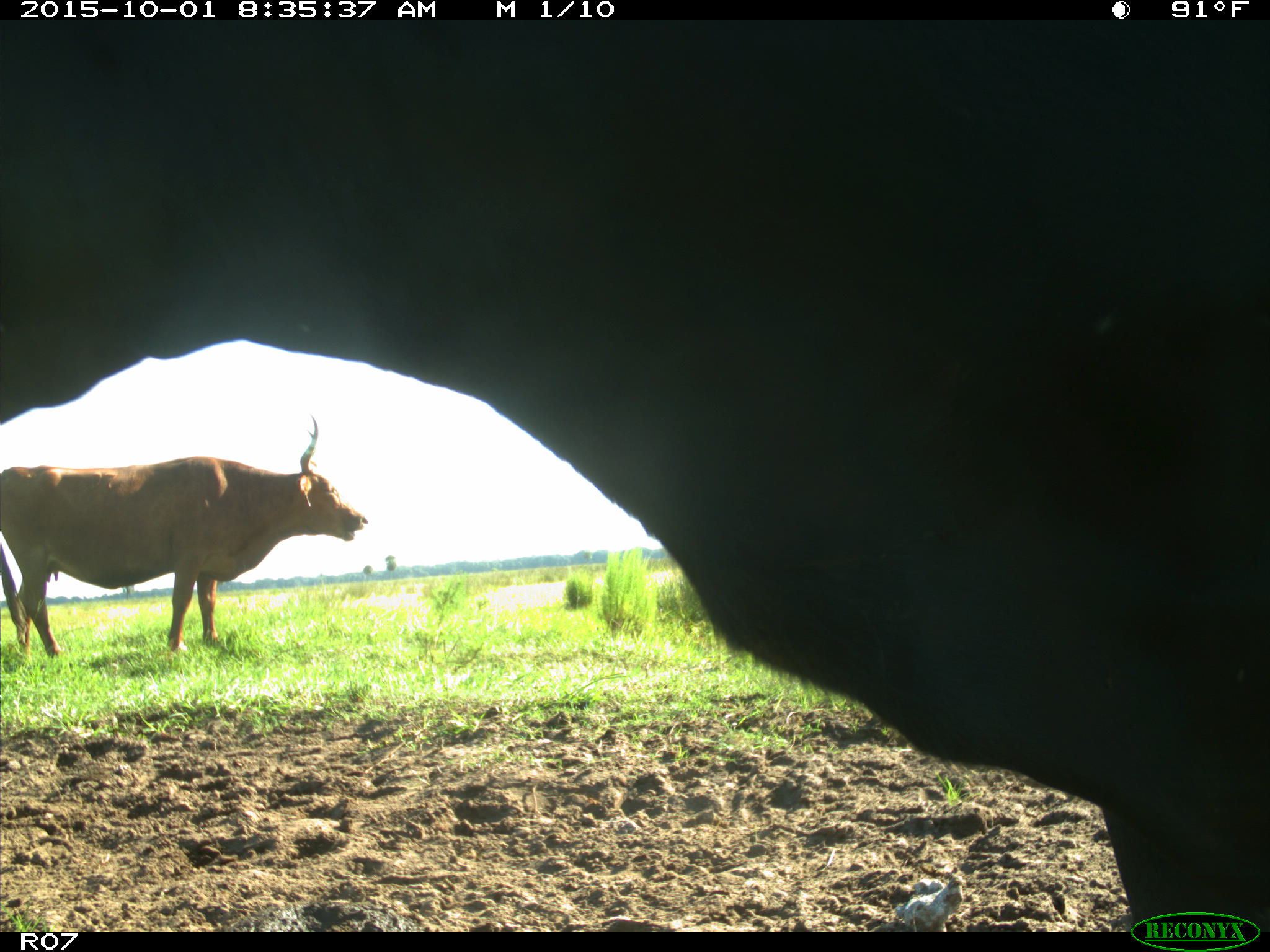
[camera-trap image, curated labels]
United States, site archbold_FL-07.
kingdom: Animalia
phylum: Chordata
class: Mammalia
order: Artiodactyla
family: Bovidae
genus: Bos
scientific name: Bos taurus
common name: domestic cow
Bos taurus (domestic cow).